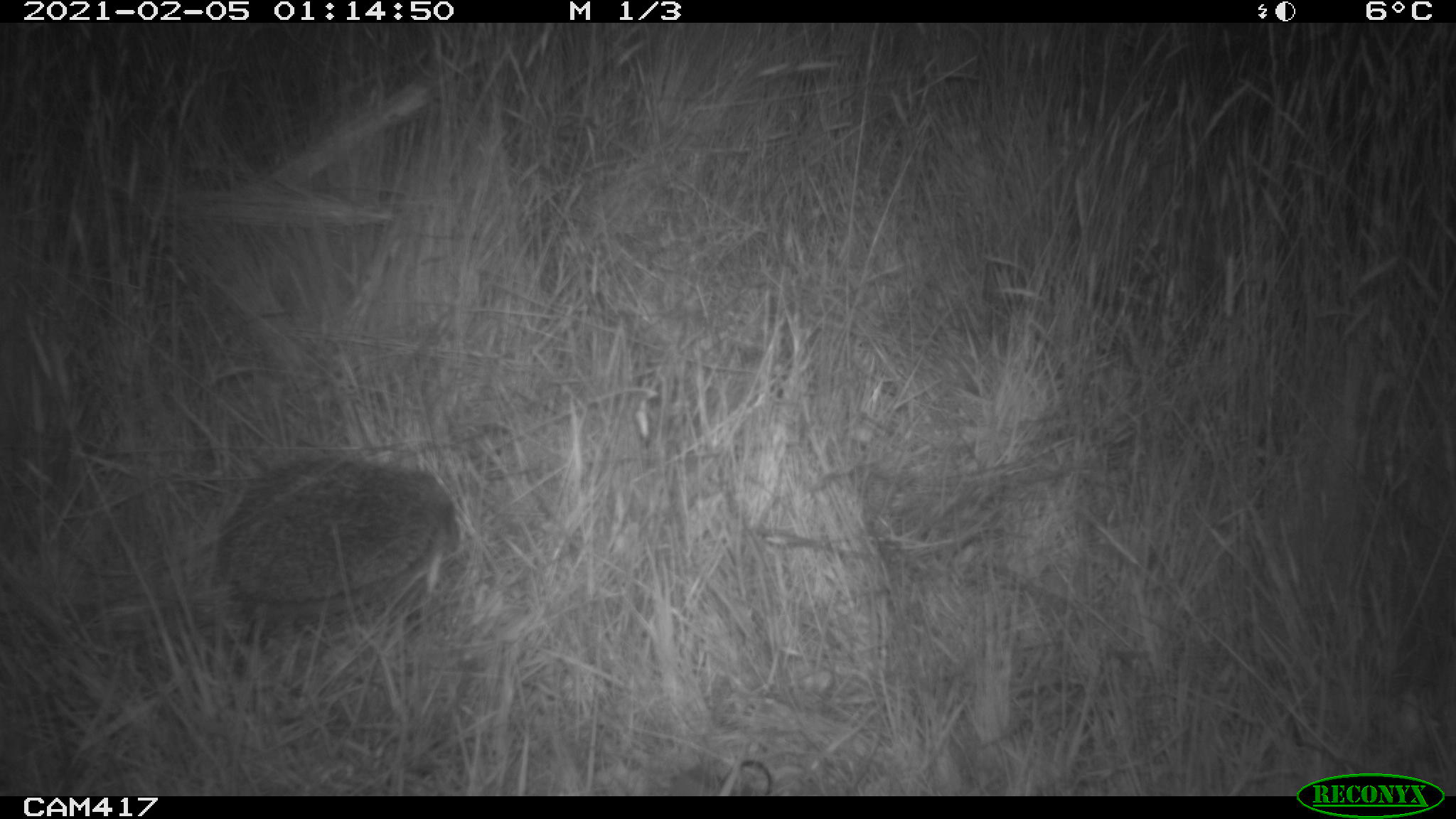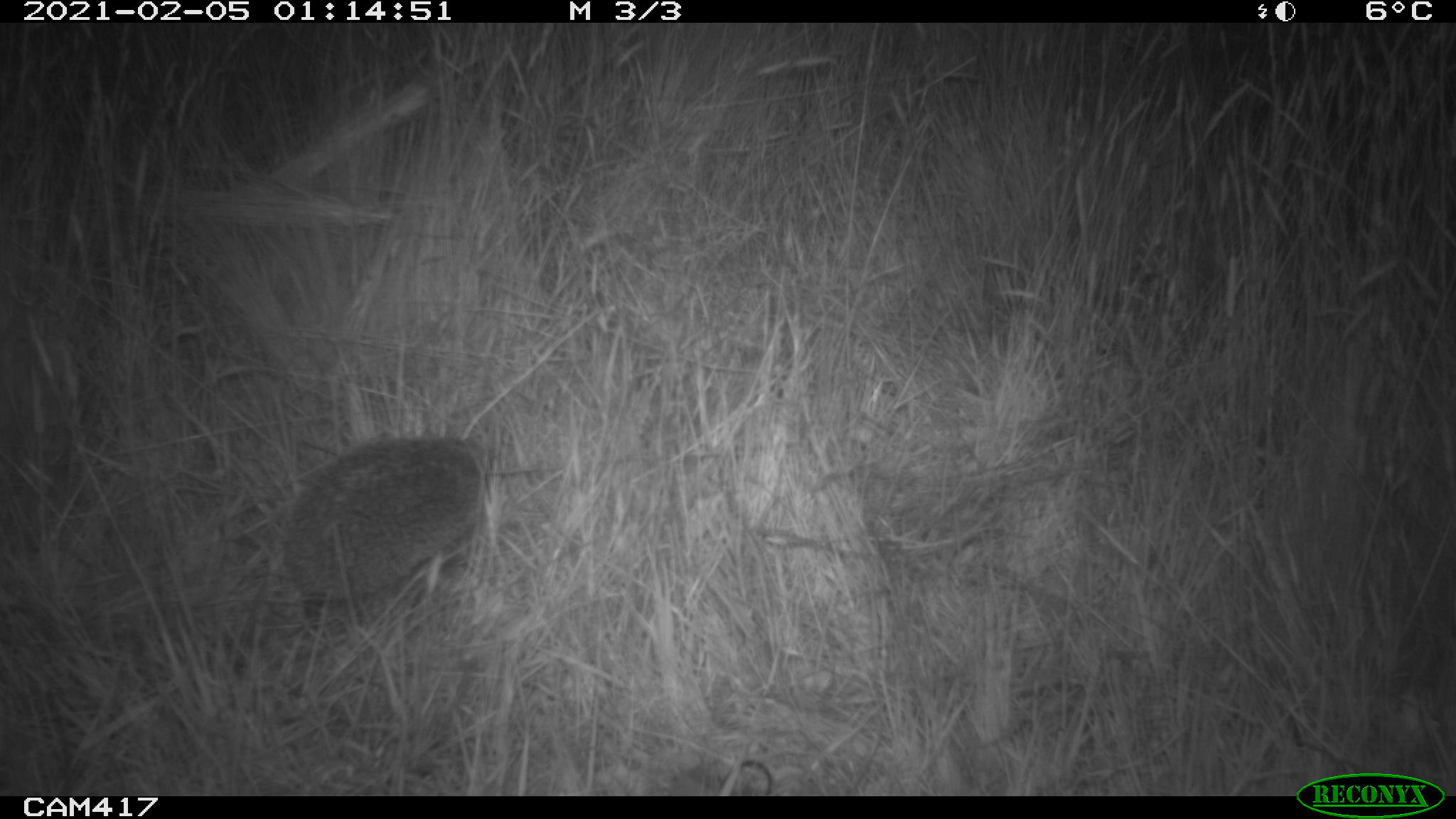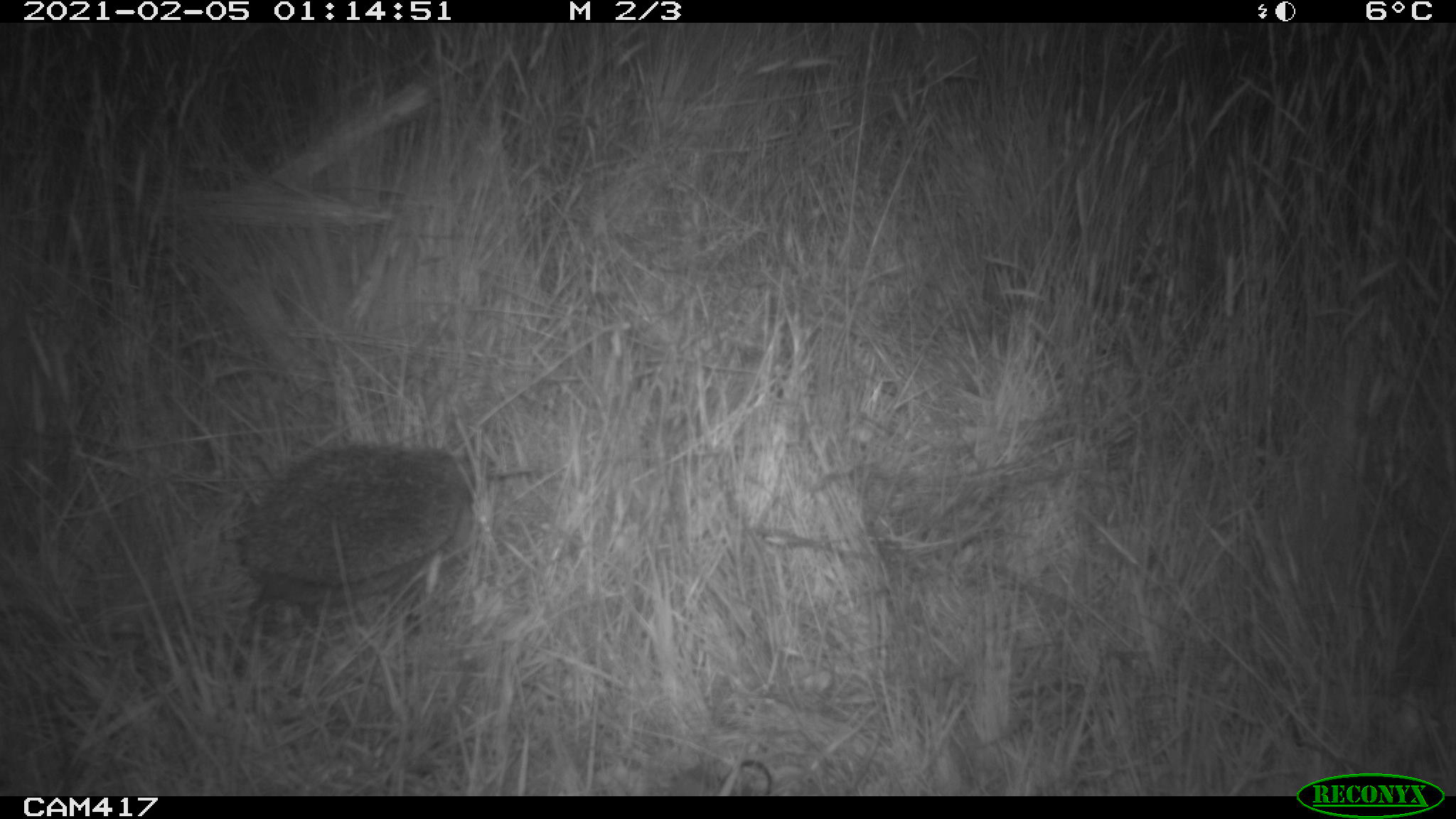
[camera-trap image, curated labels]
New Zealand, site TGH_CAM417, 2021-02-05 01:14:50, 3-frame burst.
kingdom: Animalia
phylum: Chordata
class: Mammalia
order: Eulipotyphla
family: Erinaceidae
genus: Erinaceus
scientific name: Erinaceus europaeus europaeus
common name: european hedgehog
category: hedgehog